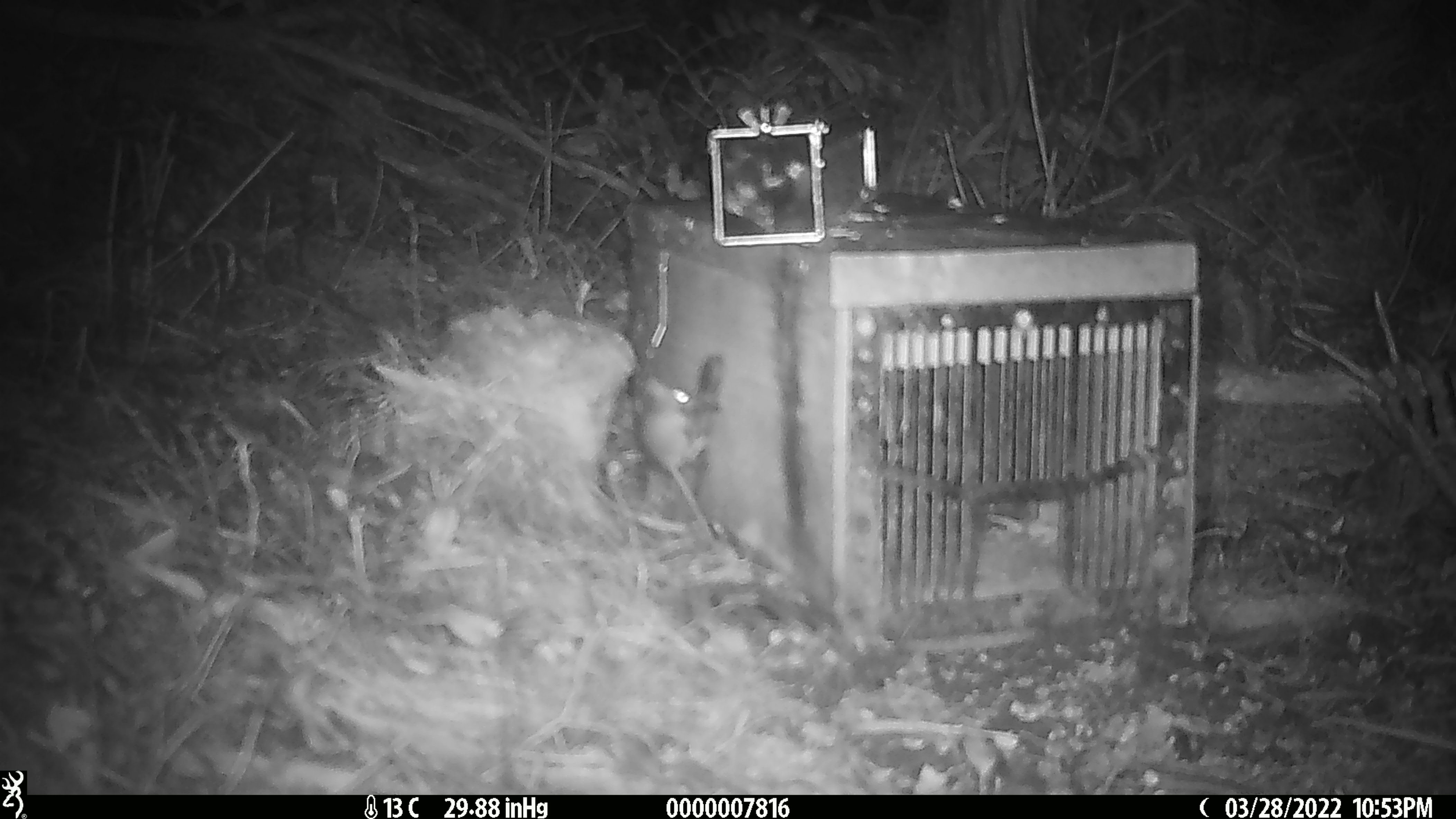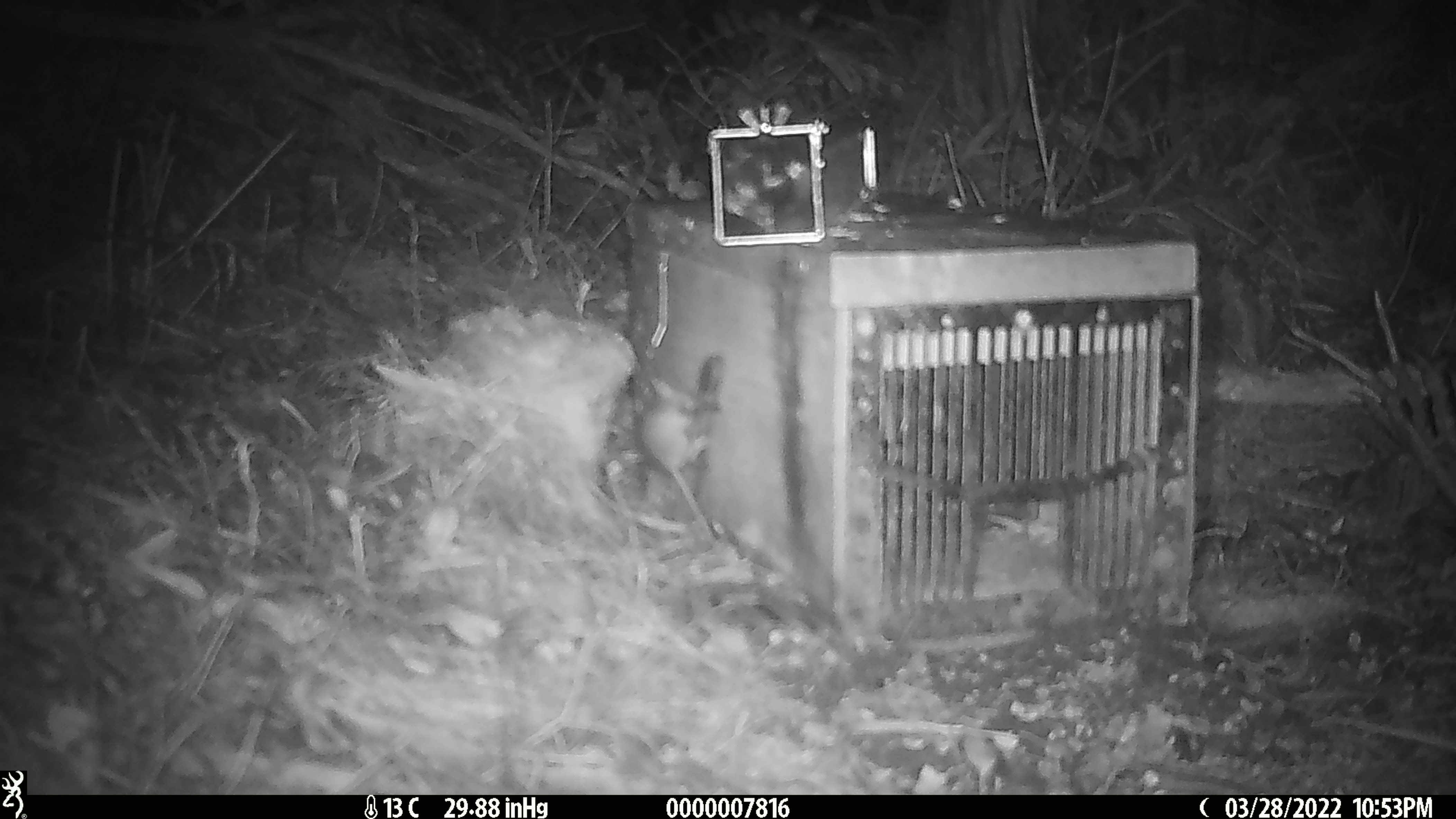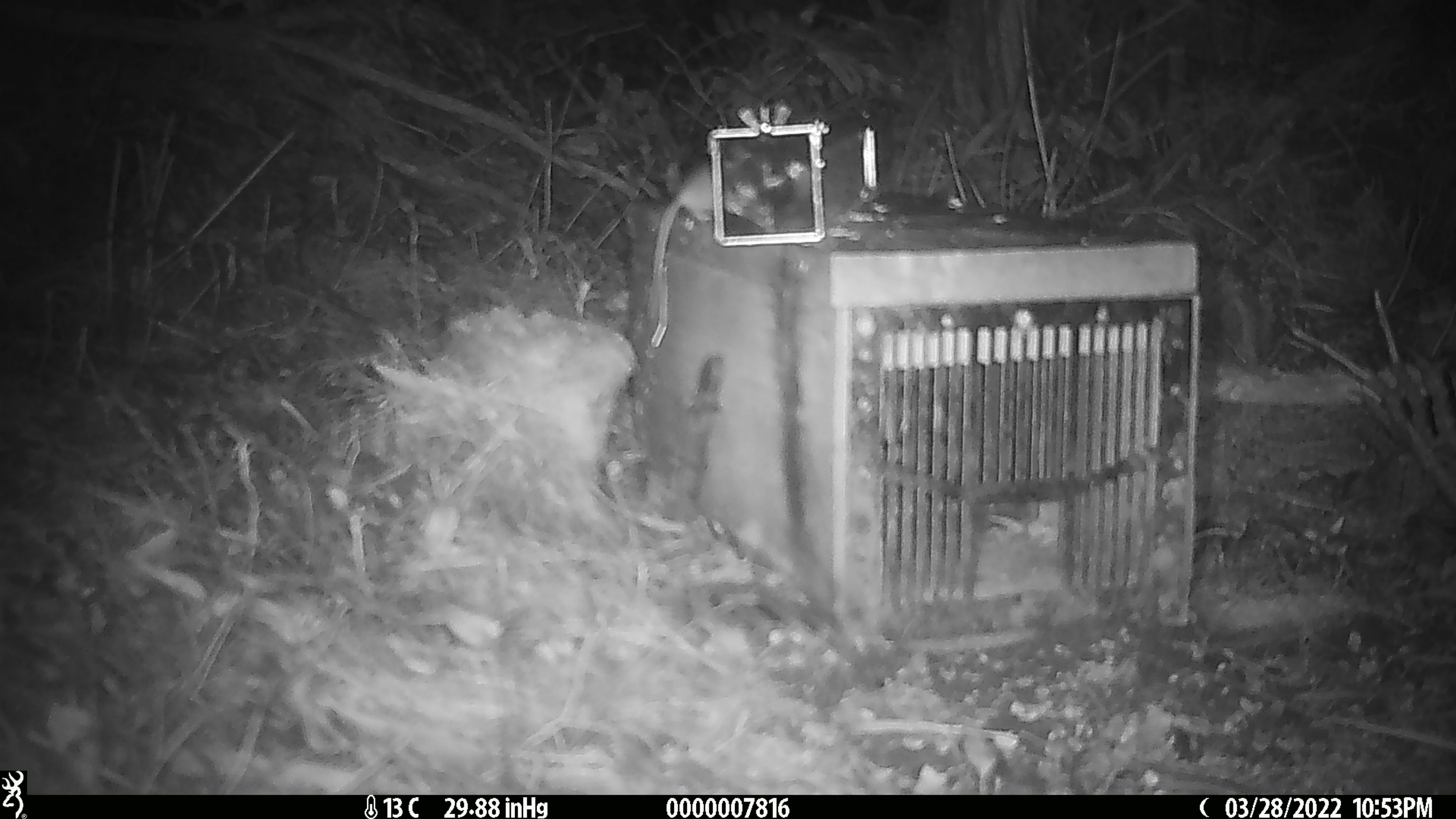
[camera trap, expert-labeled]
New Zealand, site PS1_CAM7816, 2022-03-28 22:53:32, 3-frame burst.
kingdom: Animalia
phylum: Chordata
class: Mammalia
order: Rodentia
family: Muridae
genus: Mus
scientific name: Mus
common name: mouse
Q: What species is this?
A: Mouse (Mus).